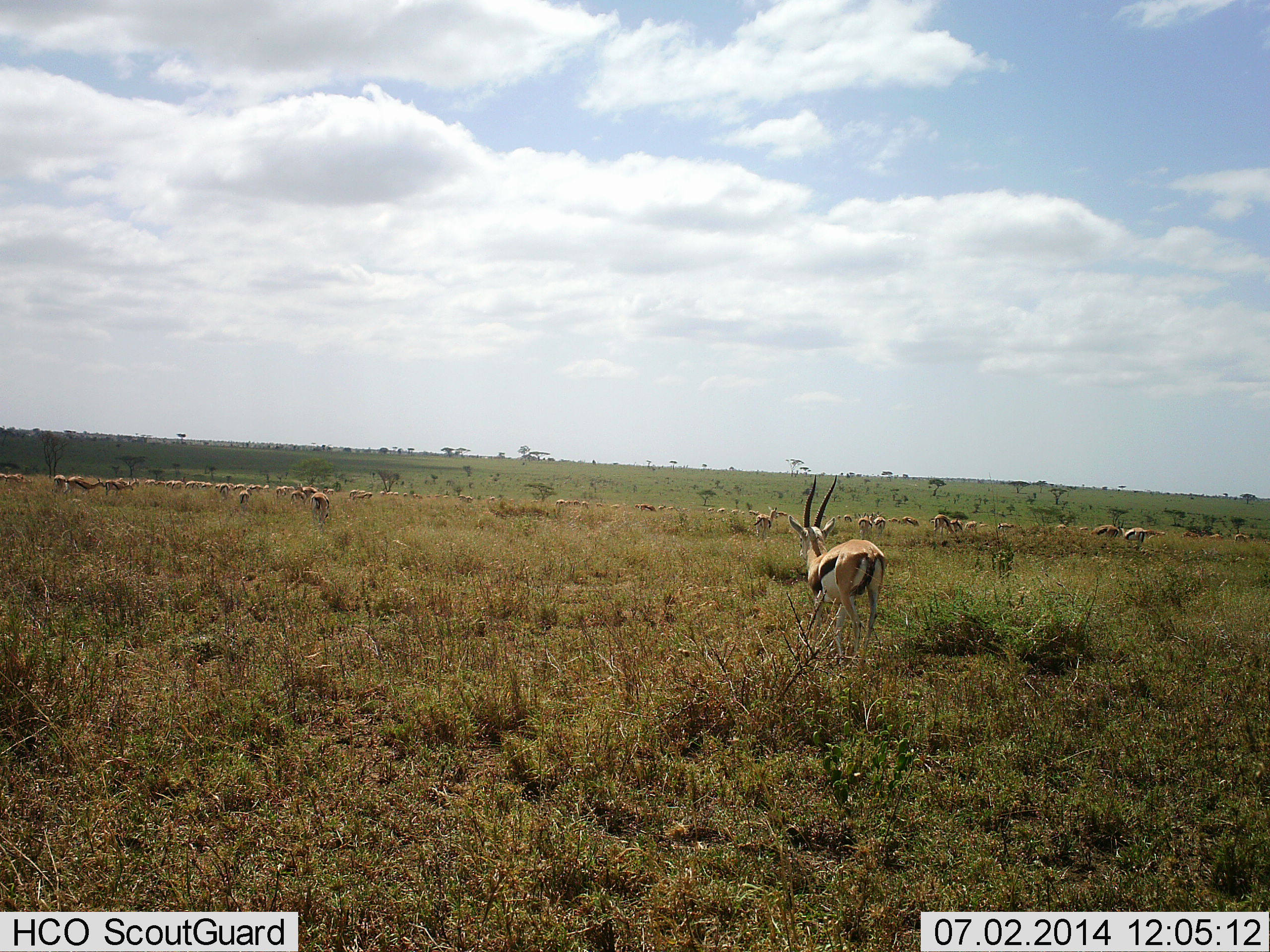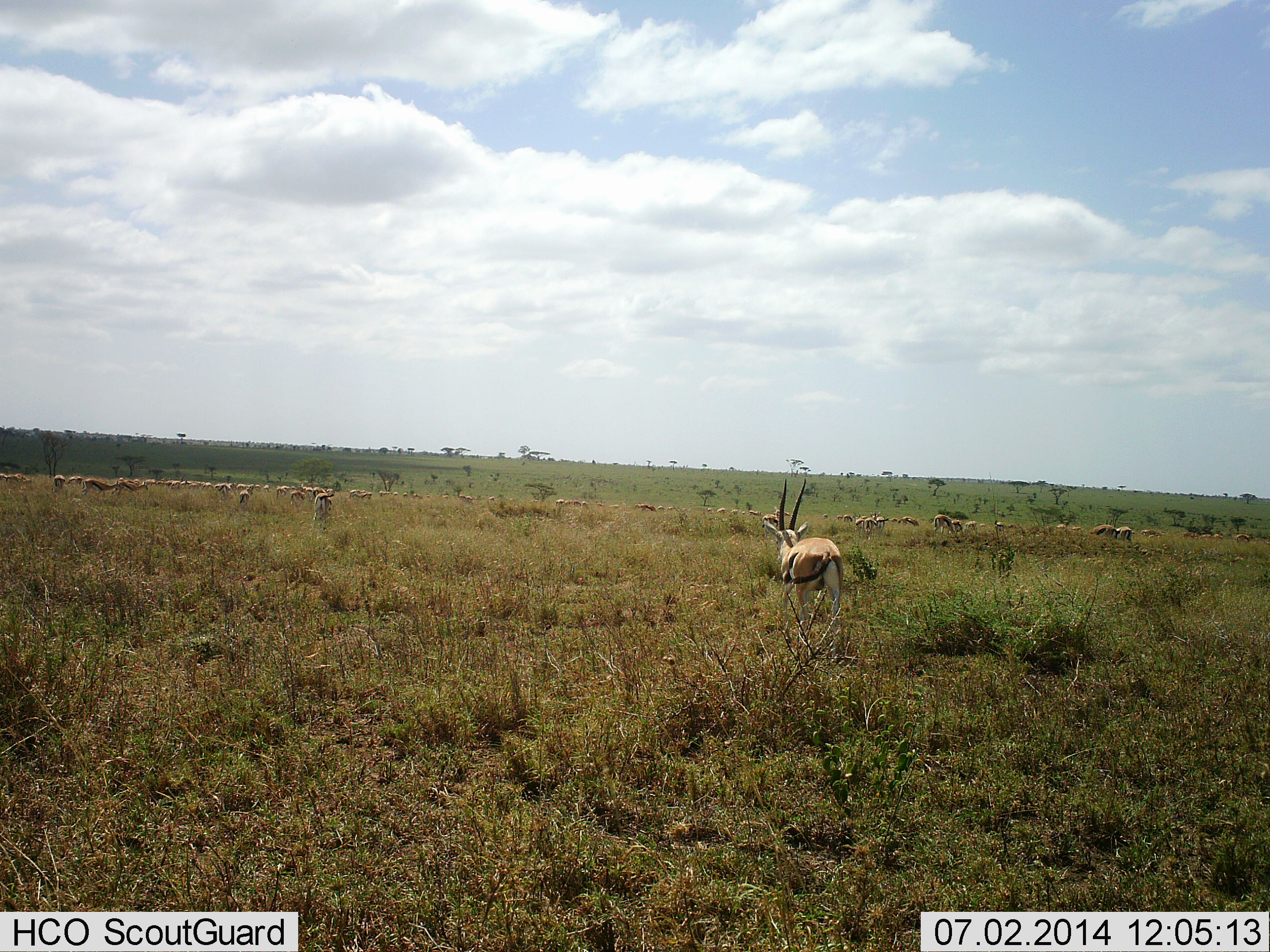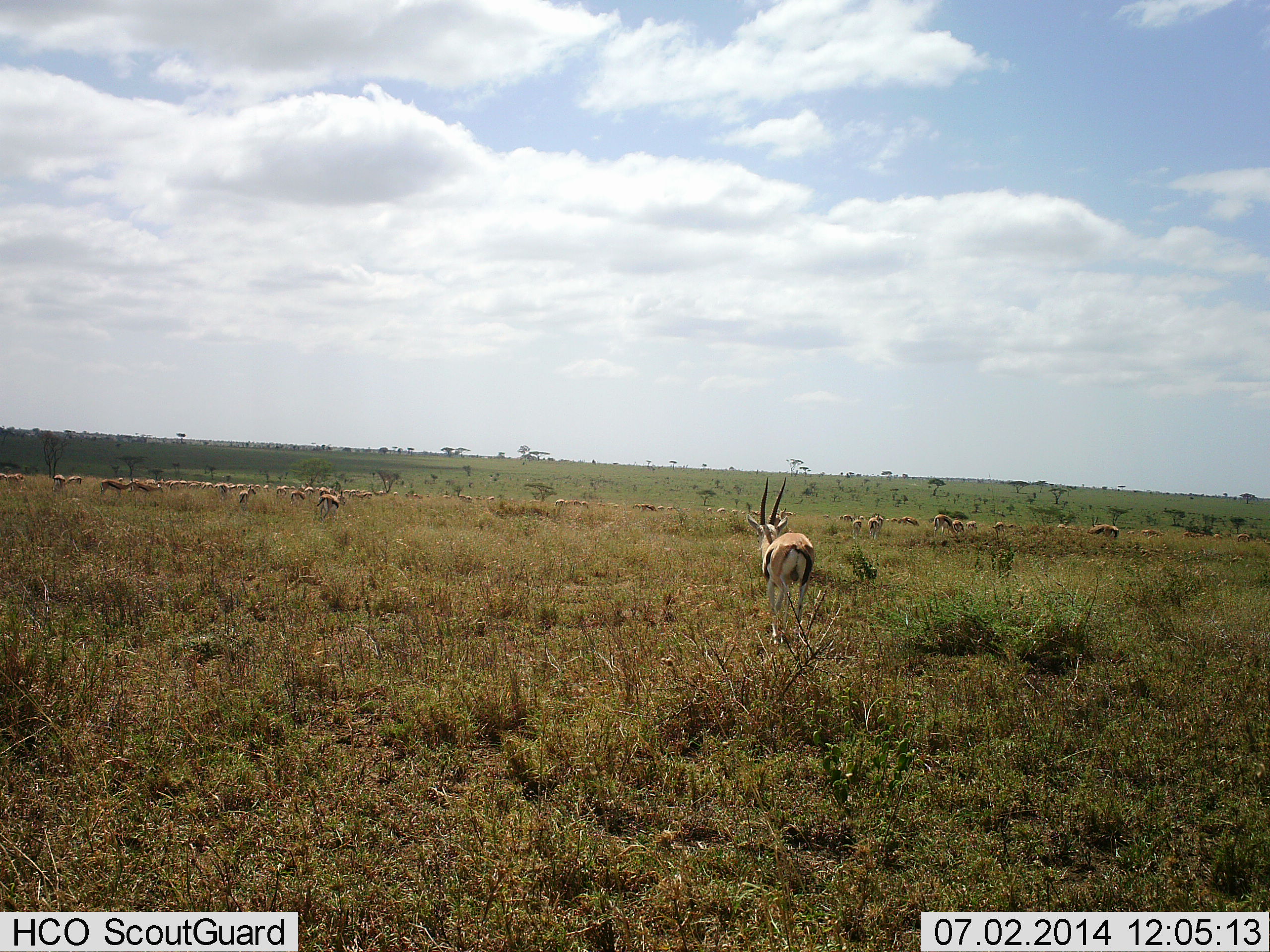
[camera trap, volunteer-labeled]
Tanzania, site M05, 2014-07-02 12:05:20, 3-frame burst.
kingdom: Animalia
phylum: Chordata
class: Mammalia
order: Artiodactyla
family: Bovidae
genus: Eudorcas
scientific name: Eudorcas thomsonii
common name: thomson's gazelle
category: gazellethomsons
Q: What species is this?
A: Gazellethomsons (thomson's gazelle) (Eudorcas thomsonii).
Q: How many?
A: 11-50.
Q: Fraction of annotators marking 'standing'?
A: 40%.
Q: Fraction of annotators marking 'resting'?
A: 0%.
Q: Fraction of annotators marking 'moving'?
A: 100%.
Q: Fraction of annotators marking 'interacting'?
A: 0%.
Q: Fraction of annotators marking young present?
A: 0%.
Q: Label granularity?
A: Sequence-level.